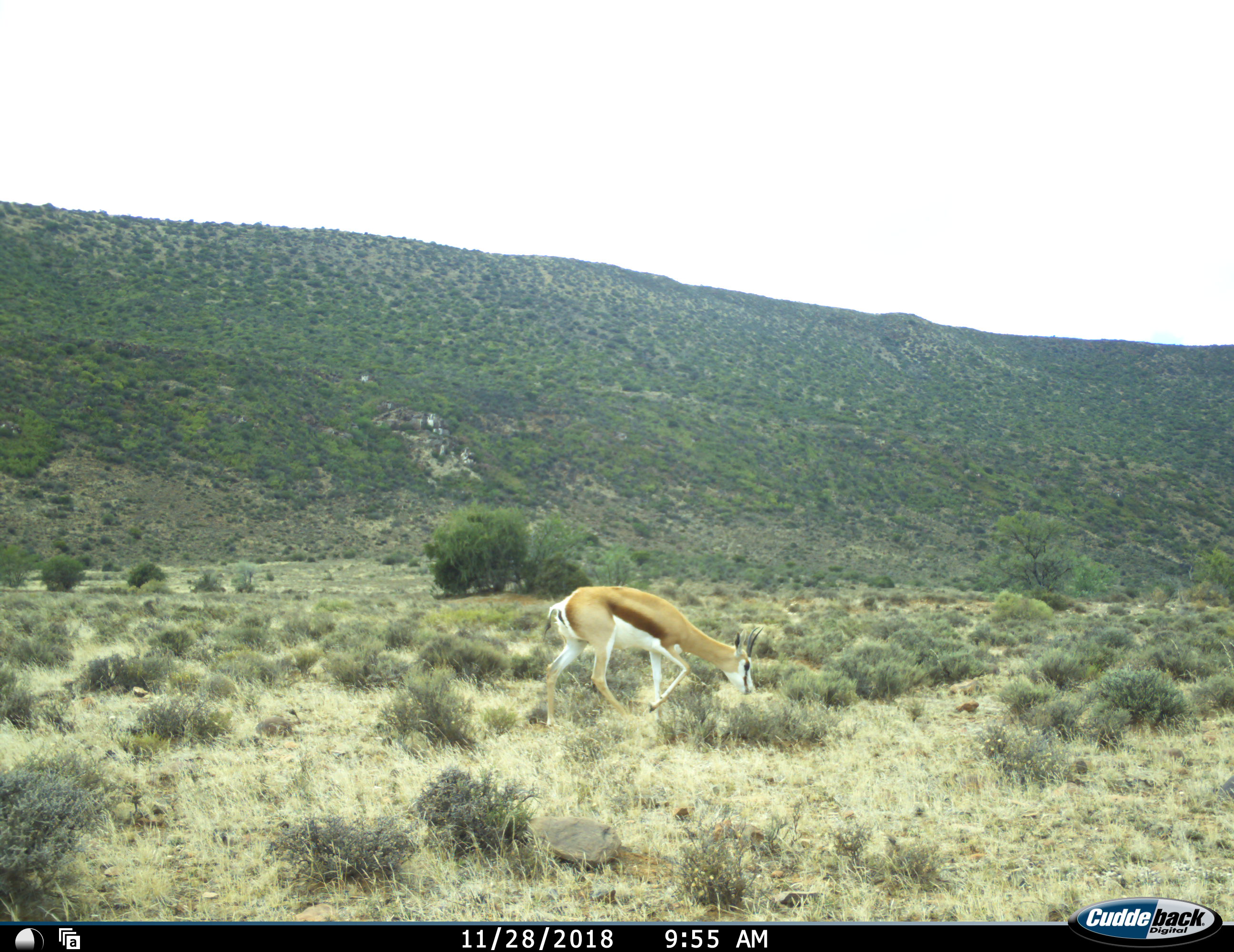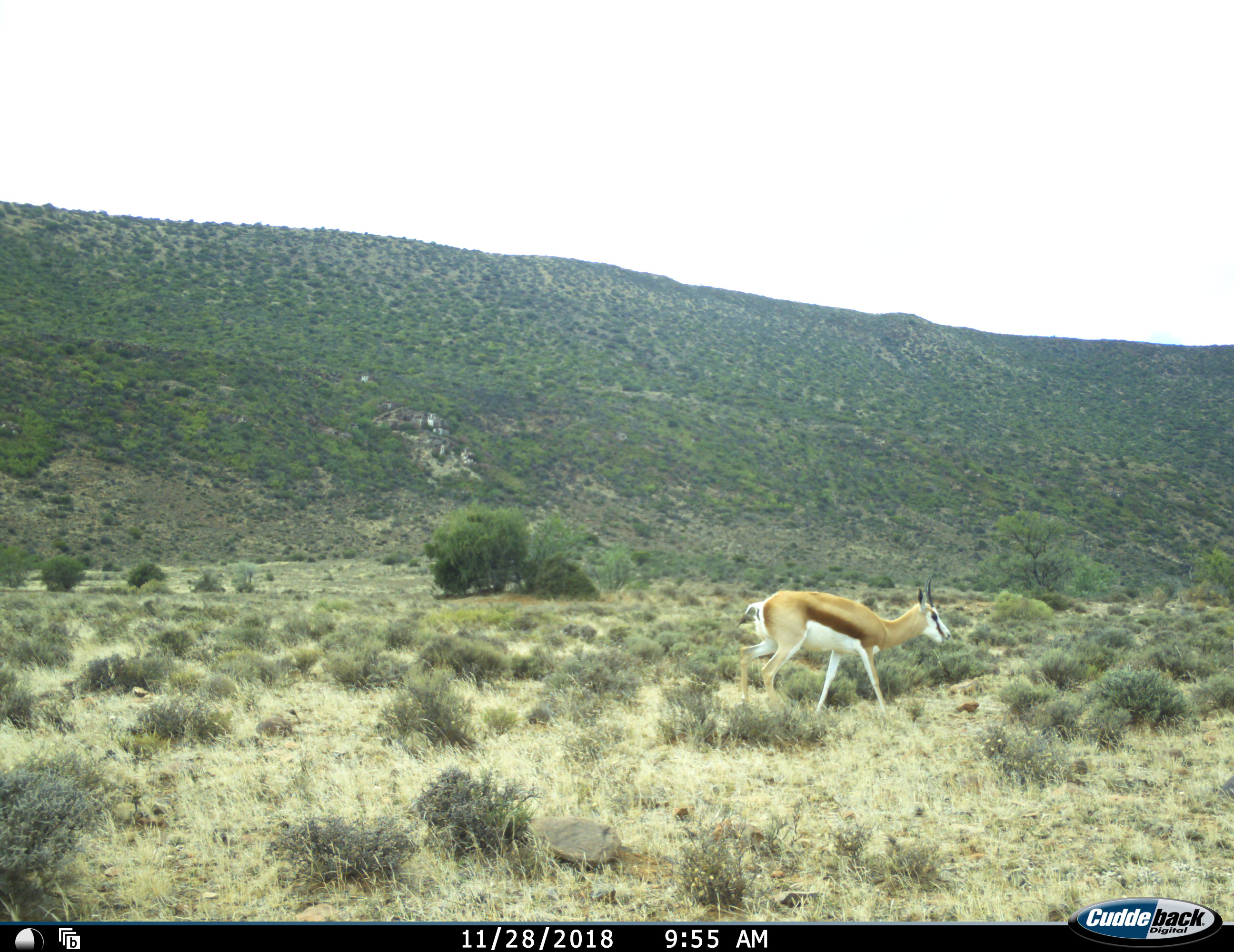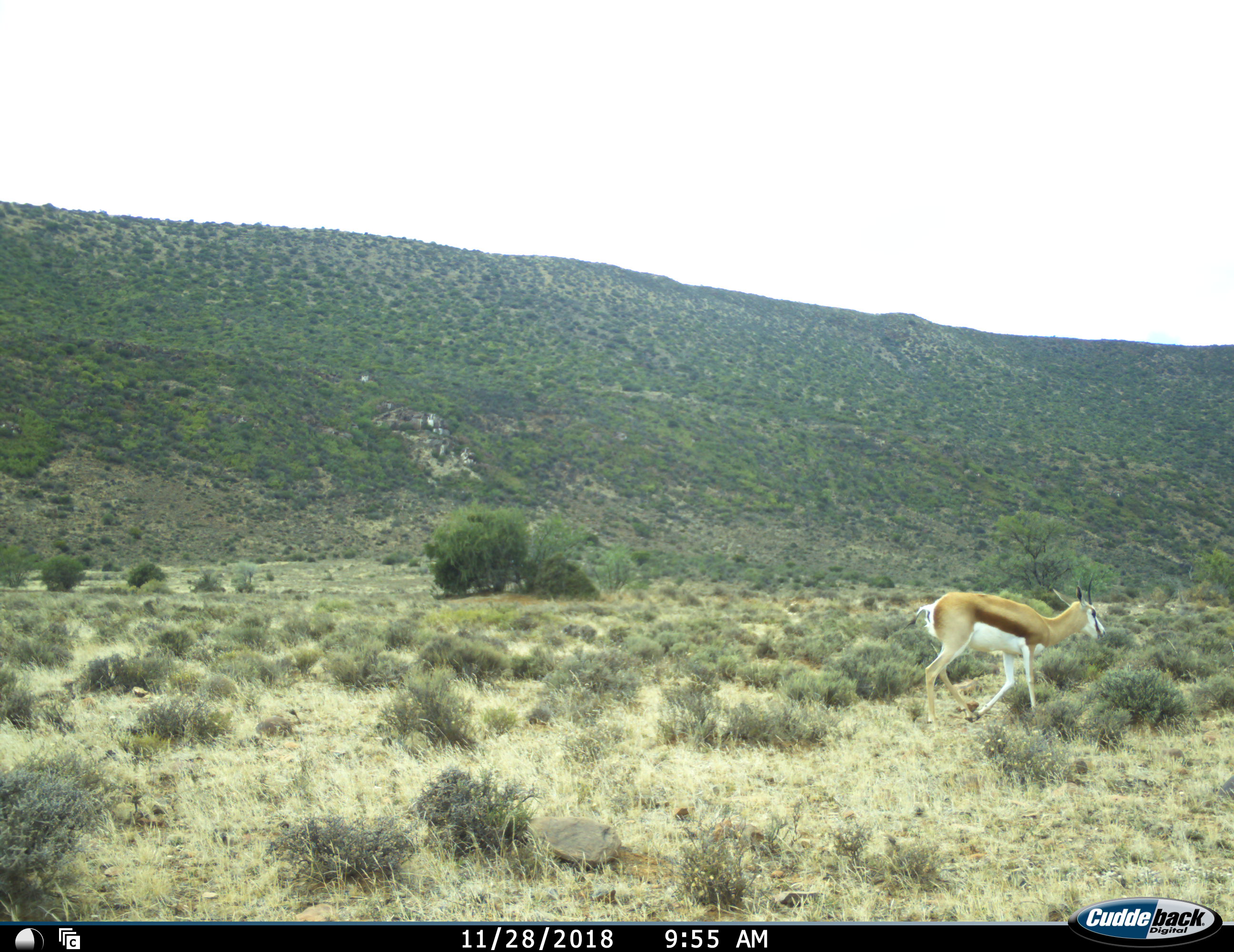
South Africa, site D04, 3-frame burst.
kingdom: Animalia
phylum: Chordata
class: Mammalia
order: Artiodactyla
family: Bovidae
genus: Antidorcas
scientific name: Antidorcas marsupialis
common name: springbok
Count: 1.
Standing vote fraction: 10%.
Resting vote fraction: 0%.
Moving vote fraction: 70%.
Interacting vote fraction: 0%.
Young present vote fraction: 0%.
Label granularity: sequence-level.